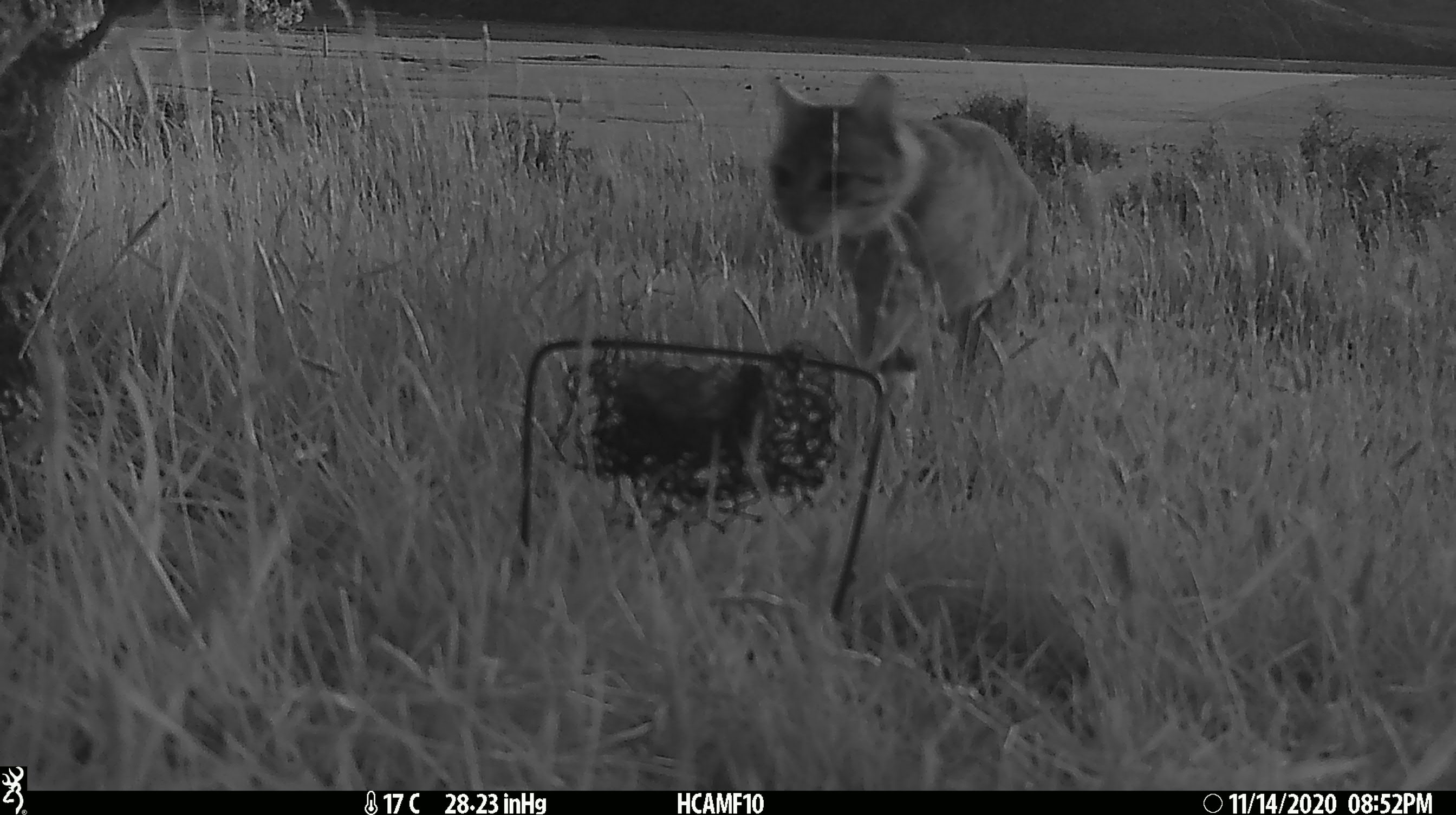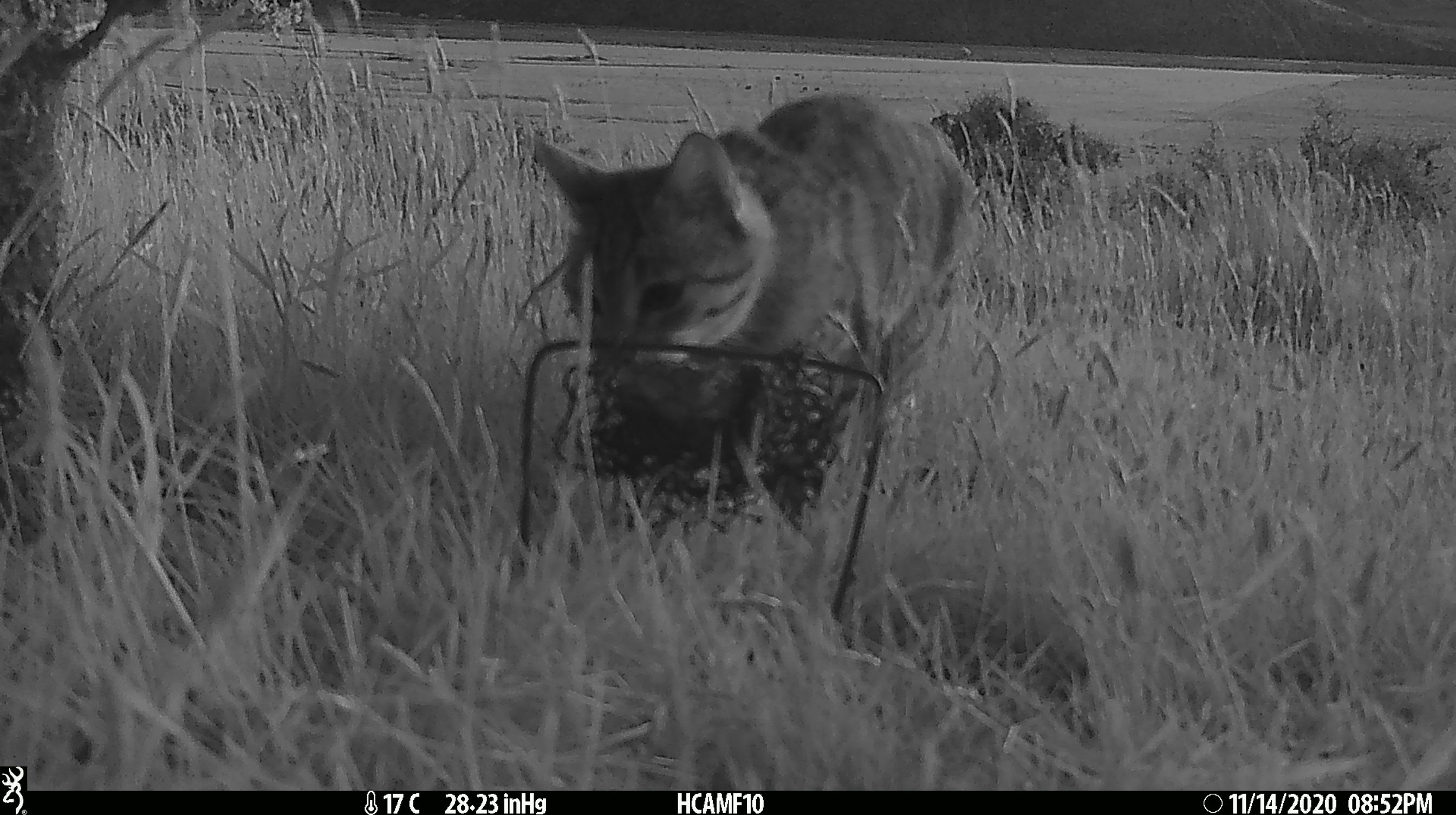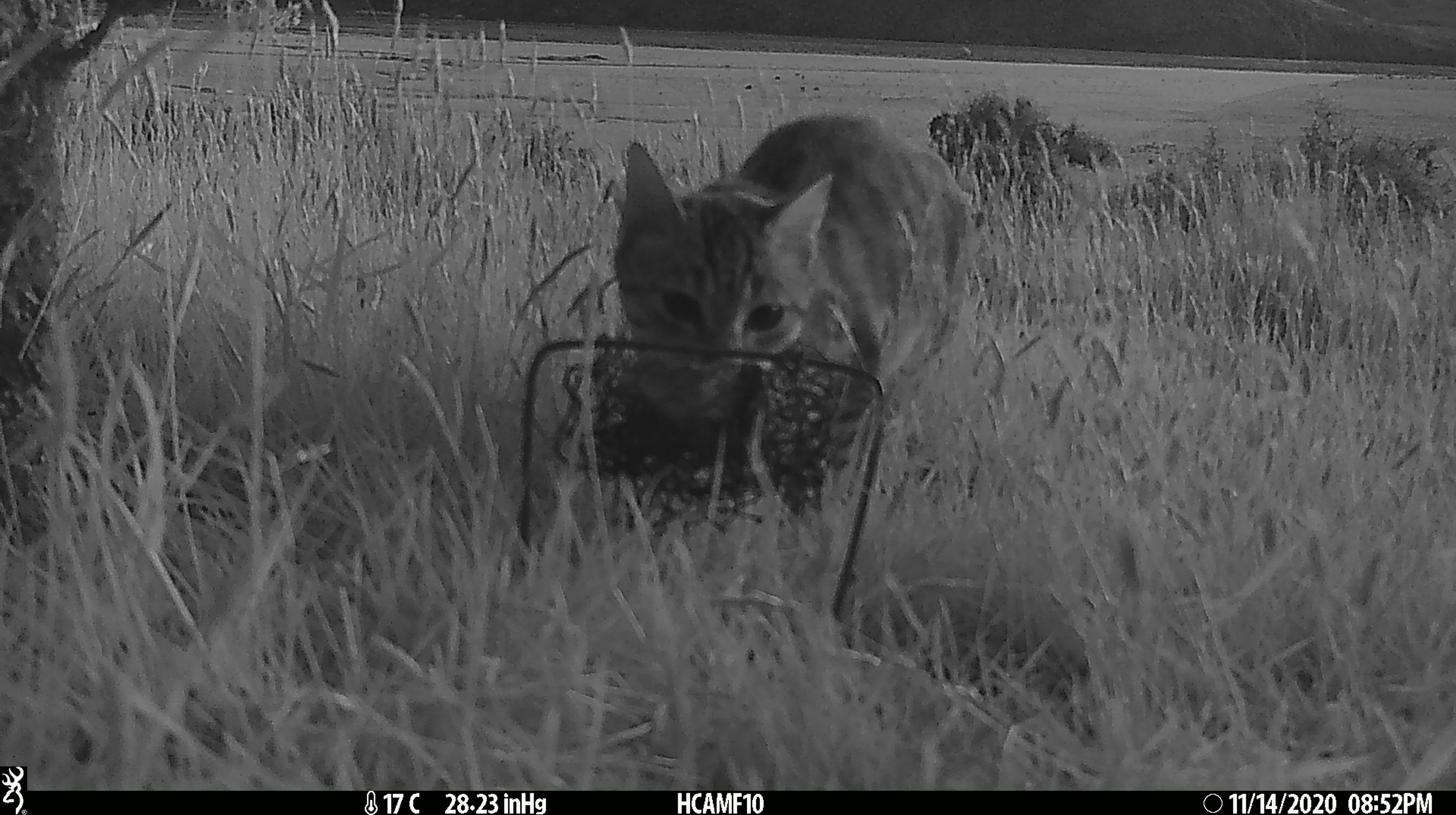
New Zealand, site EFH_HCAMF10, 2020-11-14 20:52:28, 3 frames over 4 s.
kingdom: Animalia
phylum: Chordata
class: Mammalia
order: Carnivora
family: Felidae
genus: Felis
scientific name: Felis catus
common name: domestic cat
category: cat